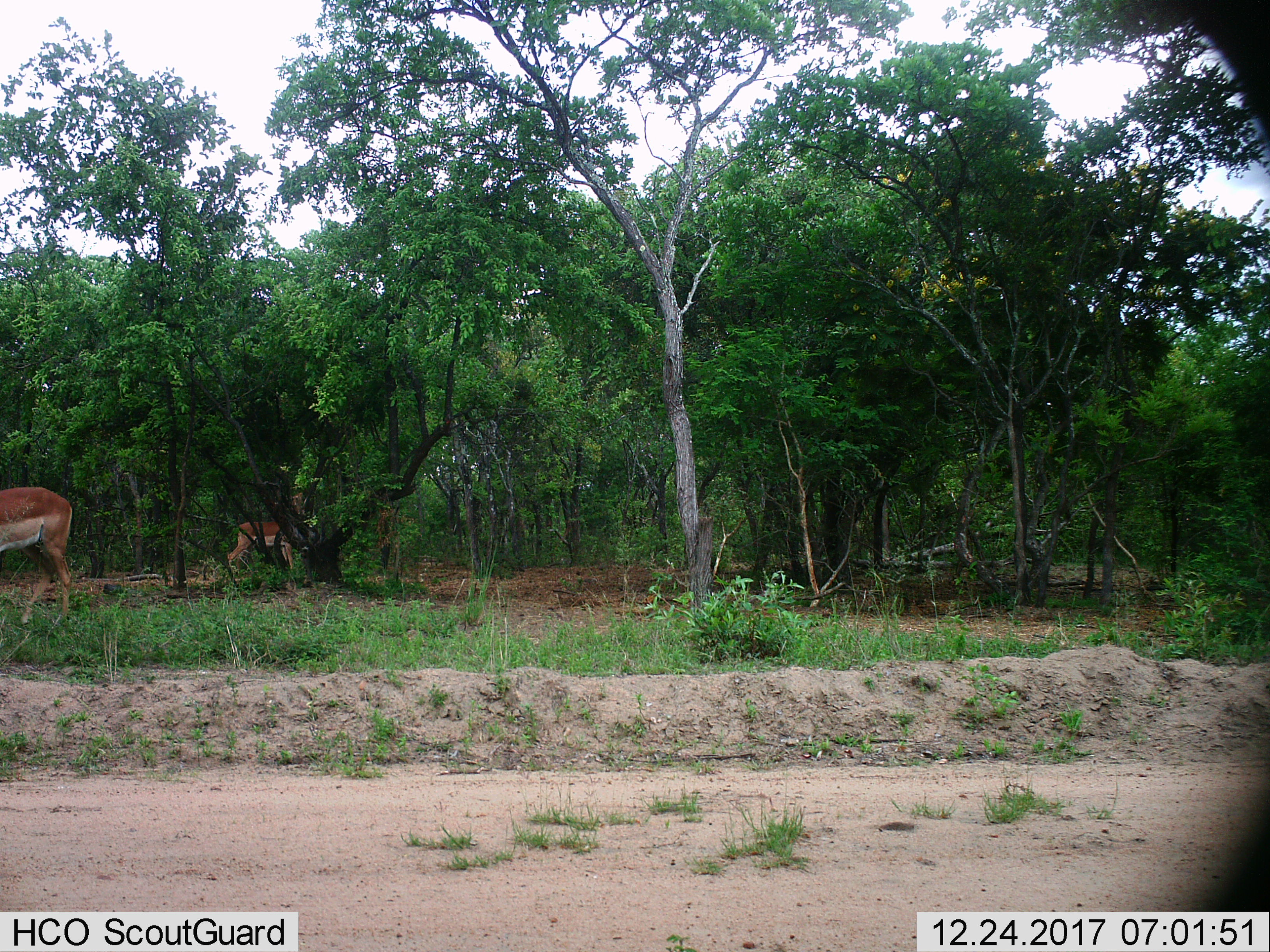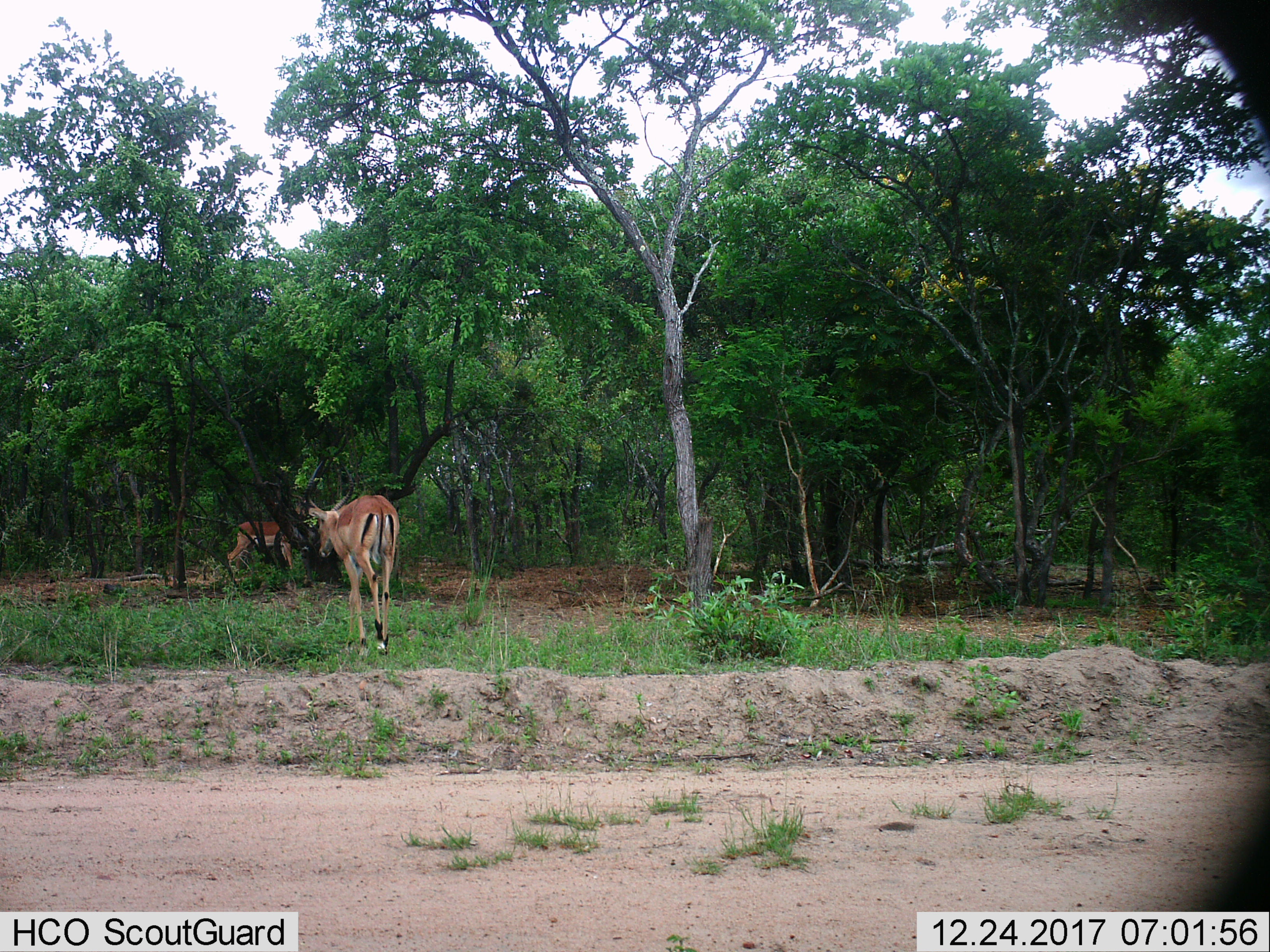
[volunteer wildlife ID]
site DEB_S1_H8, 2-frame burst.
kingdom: Animalia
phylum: Chordata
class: Mammalia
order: Artiodactyla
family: Bovidae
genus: Aepyceros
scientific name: Aepyceros melampus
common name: impala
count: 2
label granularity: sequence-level